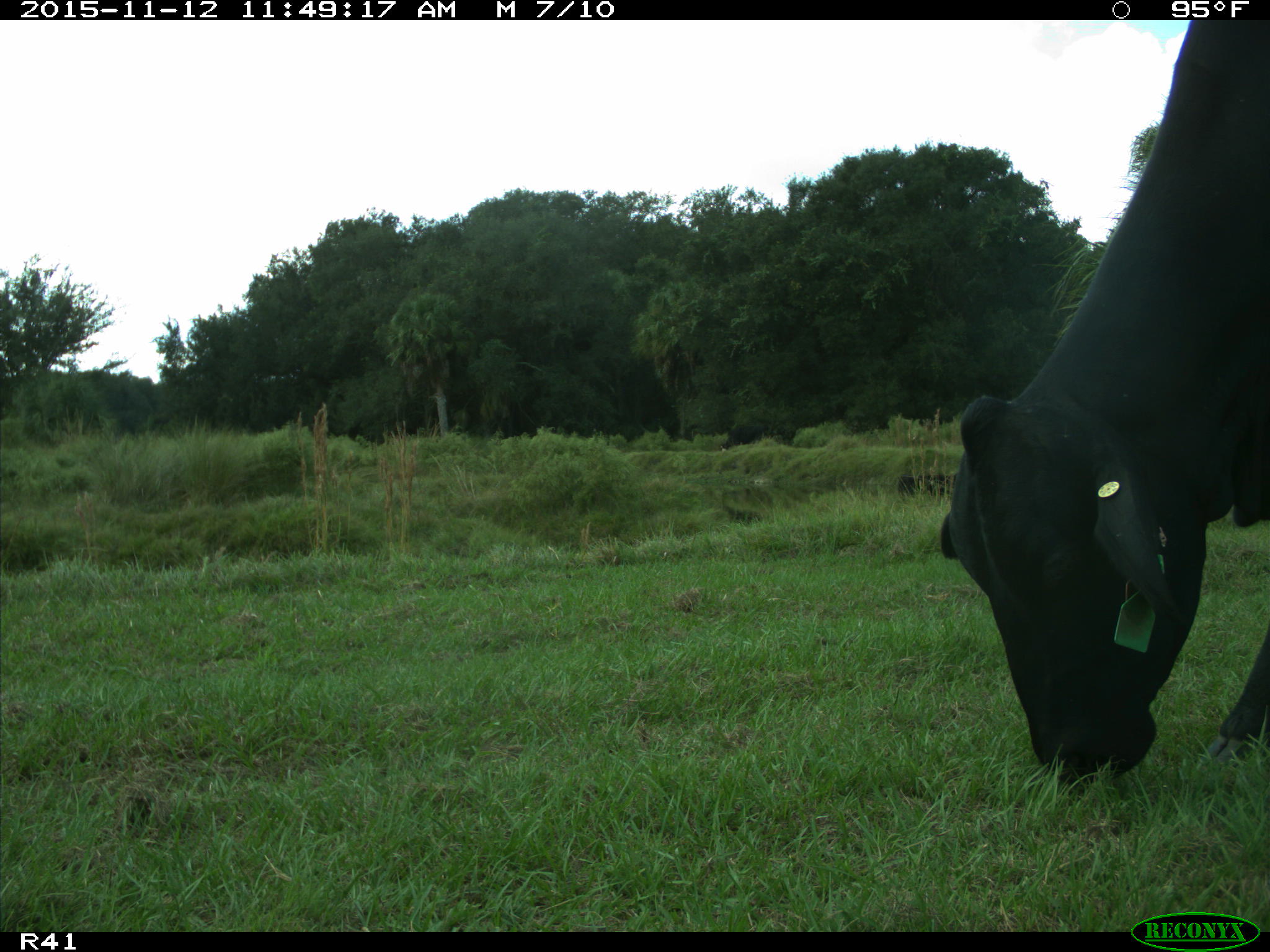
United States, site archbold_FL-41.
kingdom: Animalia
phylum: Chordata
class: Mammalia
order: Artiodactyla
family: Bovidae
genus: Bos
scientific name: Bos taurus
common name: domestic cow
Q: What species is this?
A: Bos taurus (domestic cow).